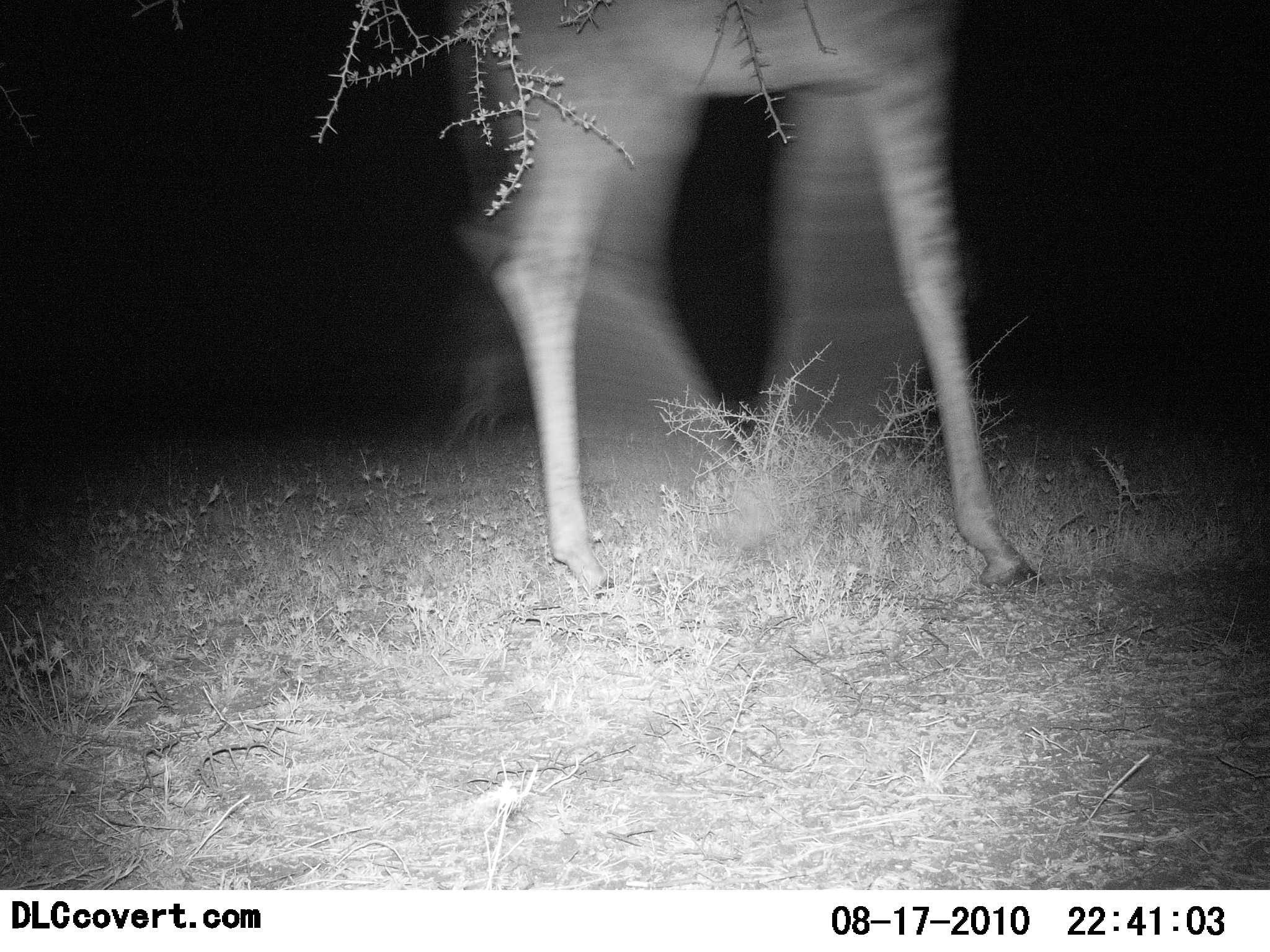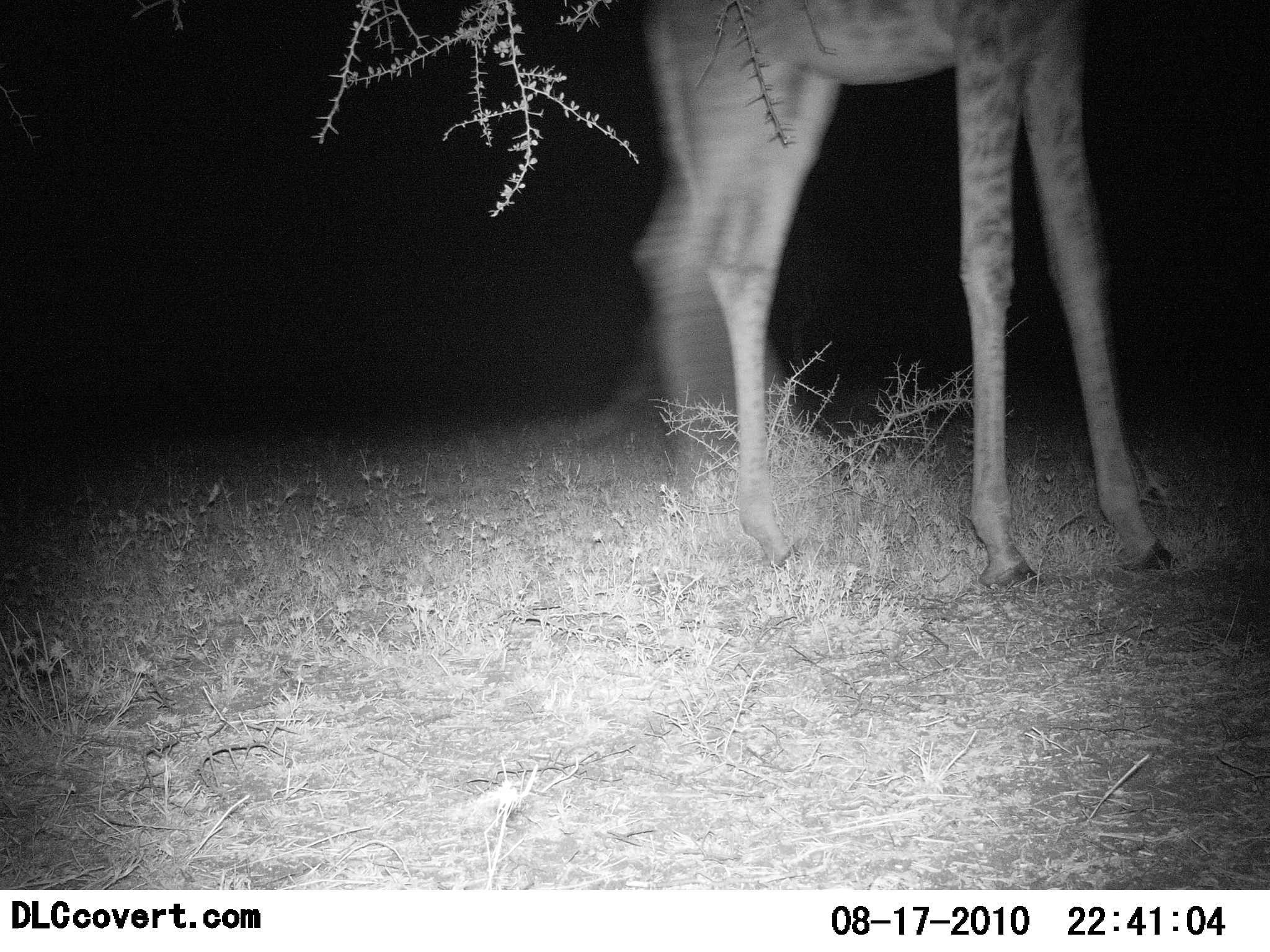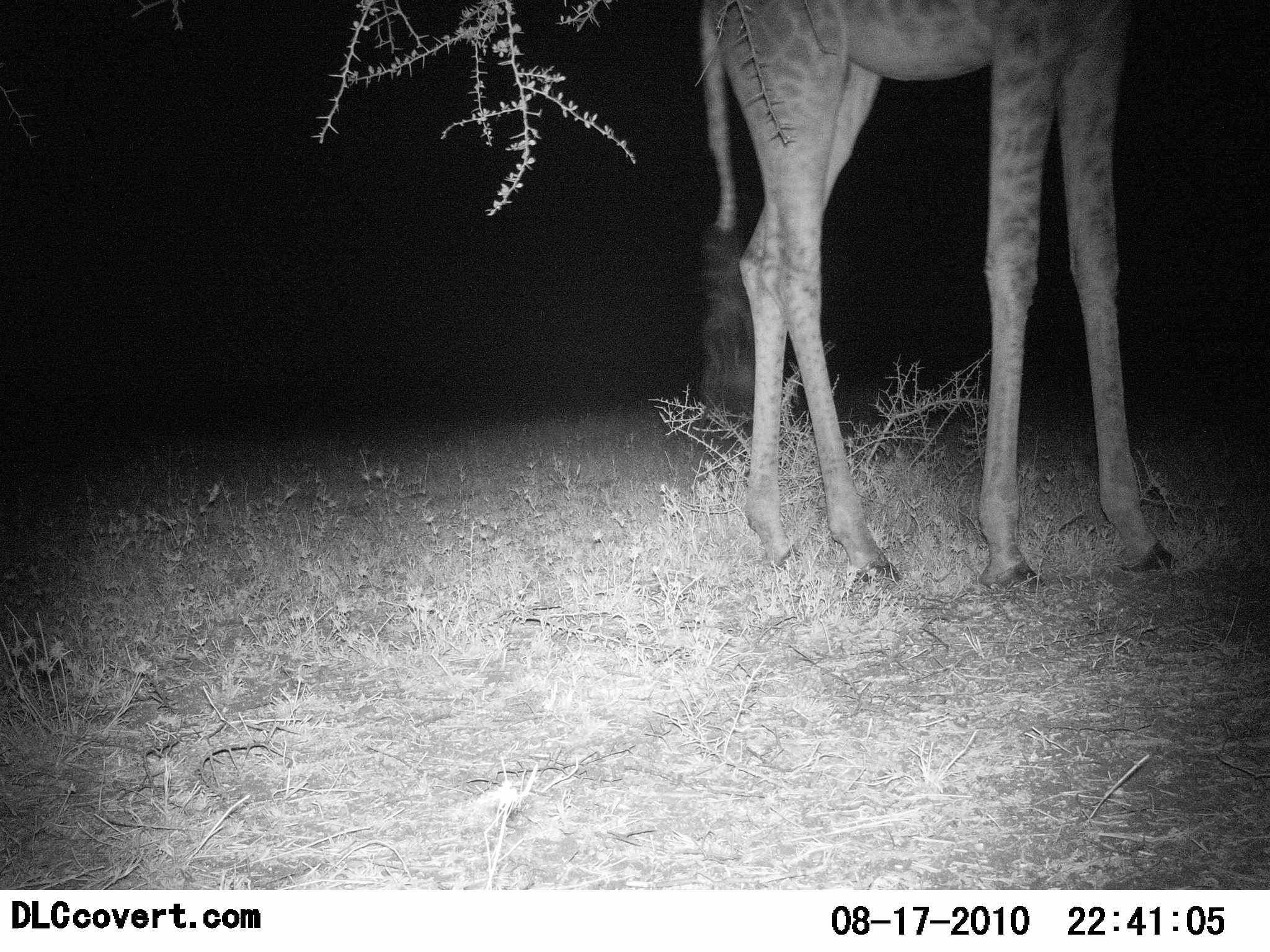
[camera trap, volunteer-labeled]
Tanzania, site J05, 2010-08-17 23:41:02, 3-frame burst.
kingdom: Animalia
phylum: Chordata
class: Mammalia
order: Artiodactyla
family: Giraffidae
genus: Giraffa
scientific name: Giraffa camelopardalis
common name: giraffe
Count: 1.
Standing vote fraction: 45%.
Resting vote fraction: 0%.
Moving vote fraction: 55%.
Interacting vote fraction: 0%.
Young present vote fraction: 0%.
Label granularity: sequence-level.